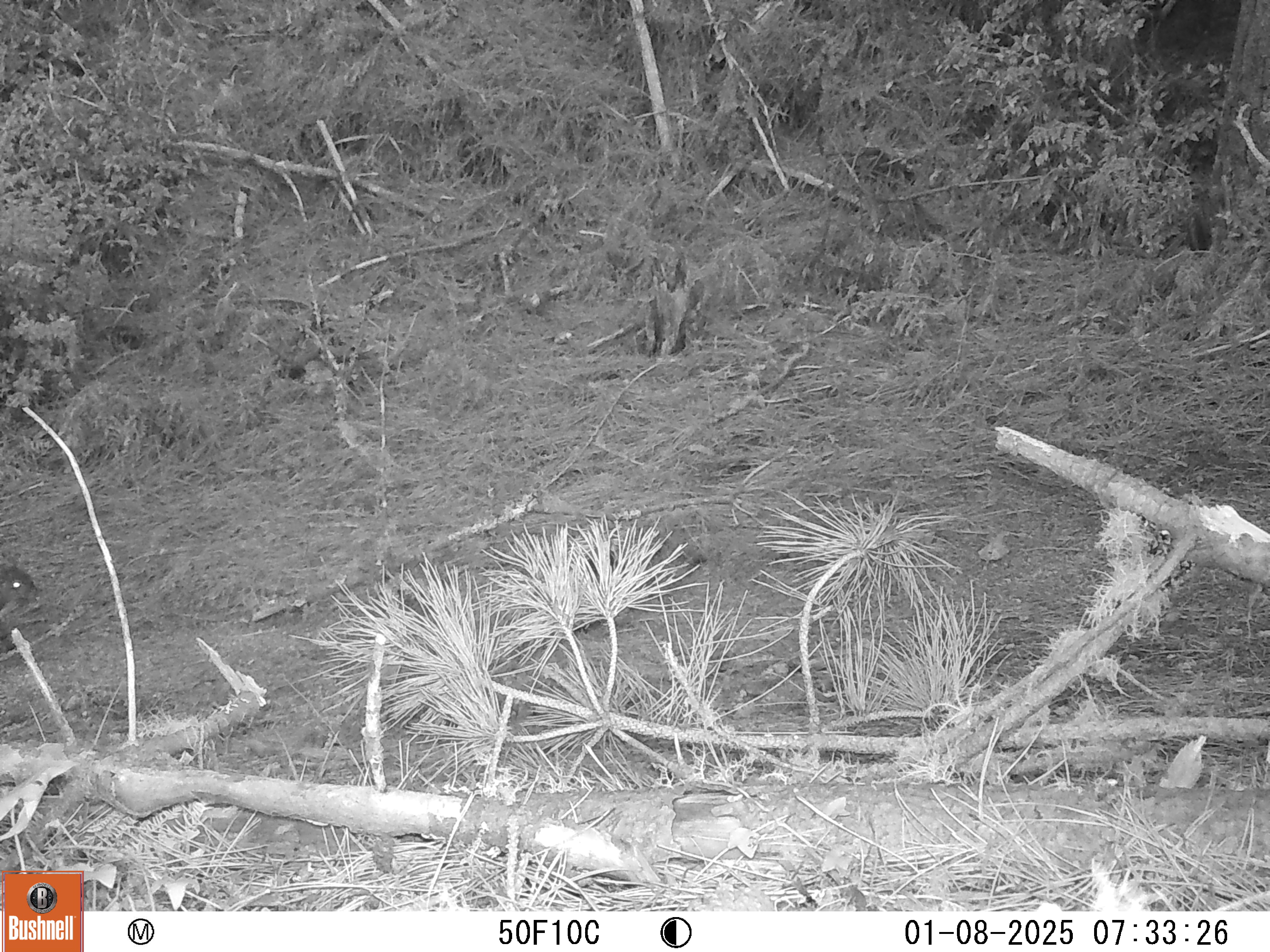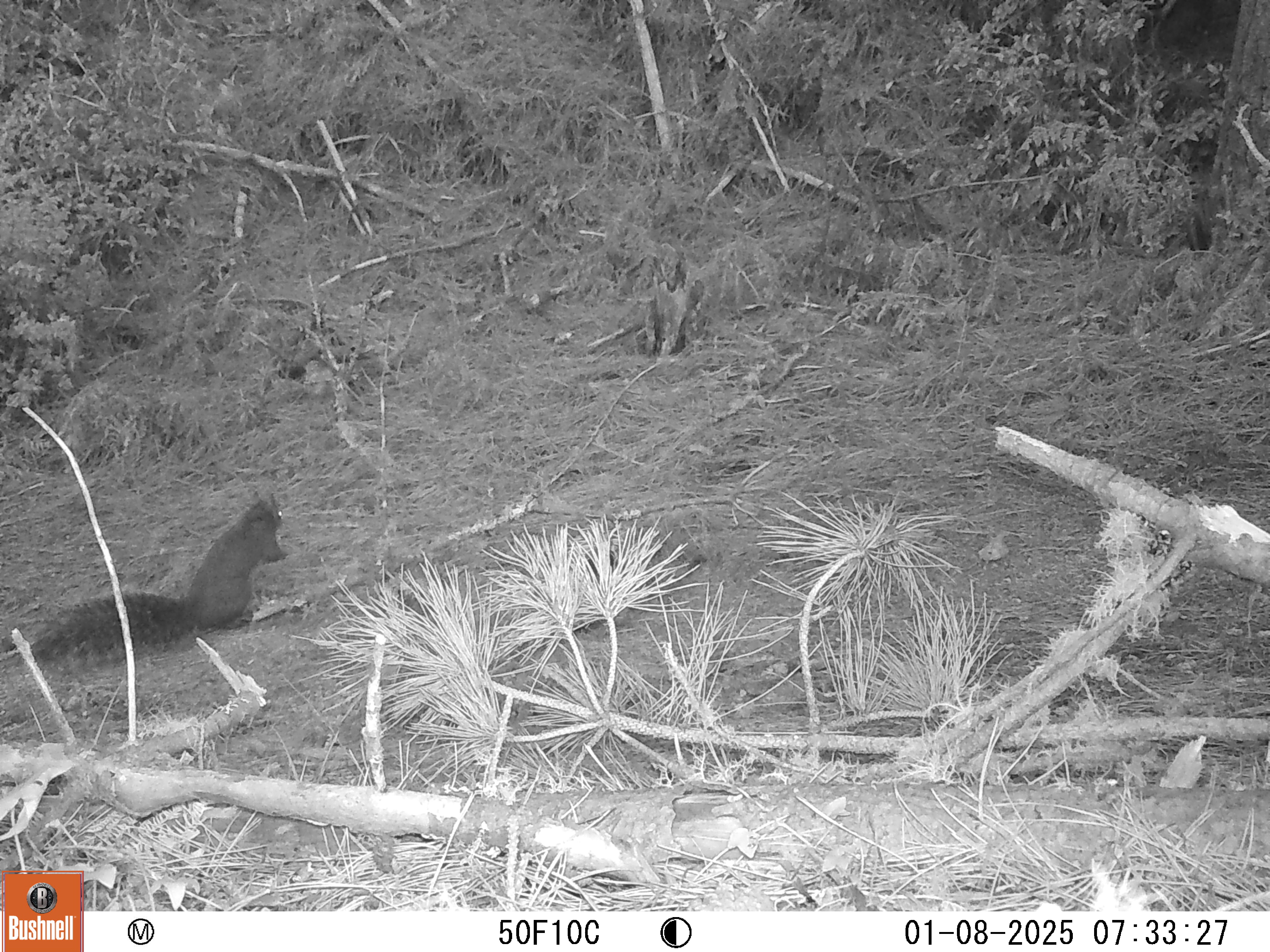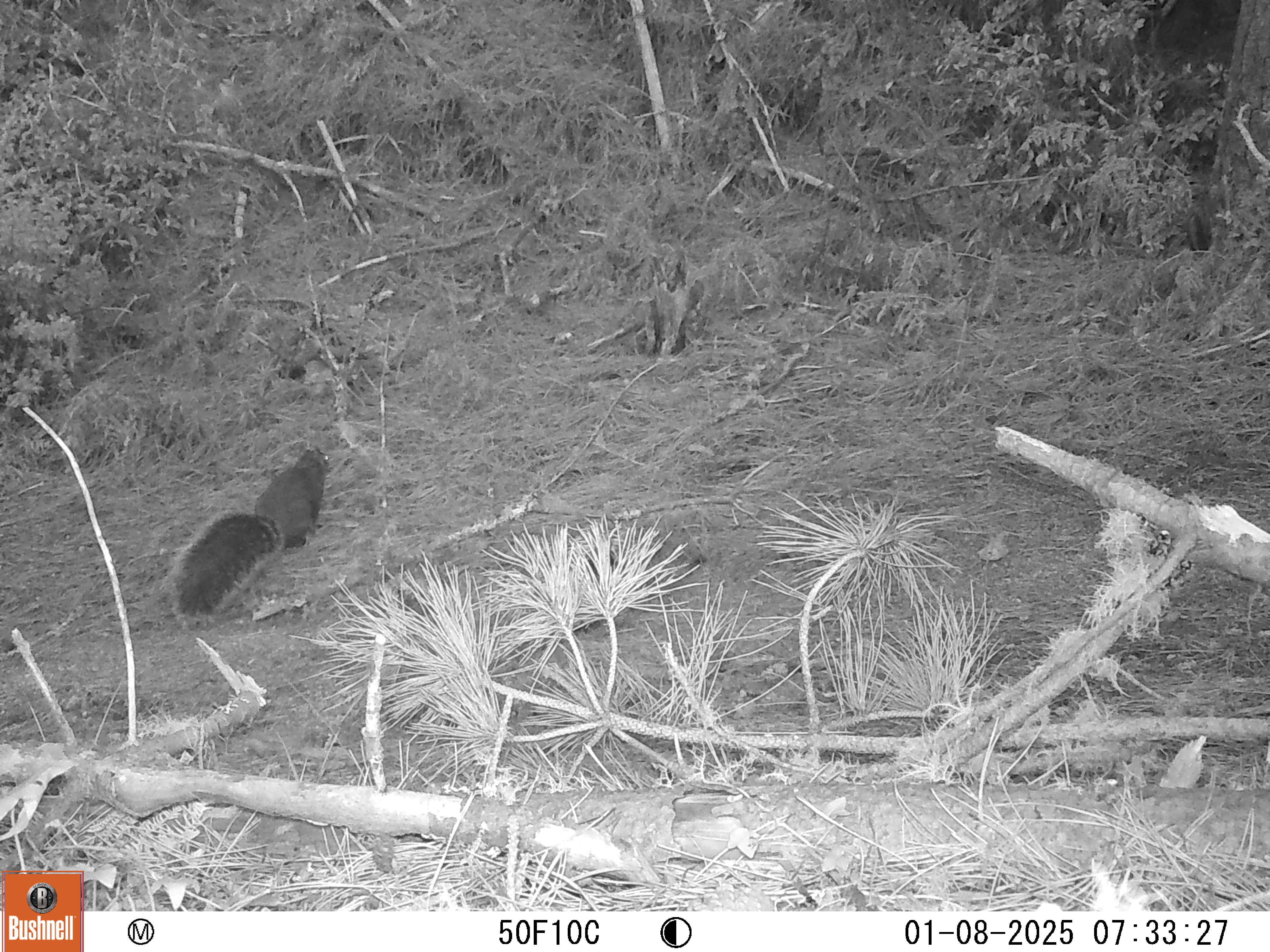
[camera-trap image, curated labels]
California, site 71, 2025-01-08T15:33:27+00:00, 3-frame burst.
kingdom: Animalia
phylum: Chordata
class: Mammalia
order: Rodentia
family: Sciuridae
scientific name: Sciuridae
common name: squirrel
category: unknown squirrel